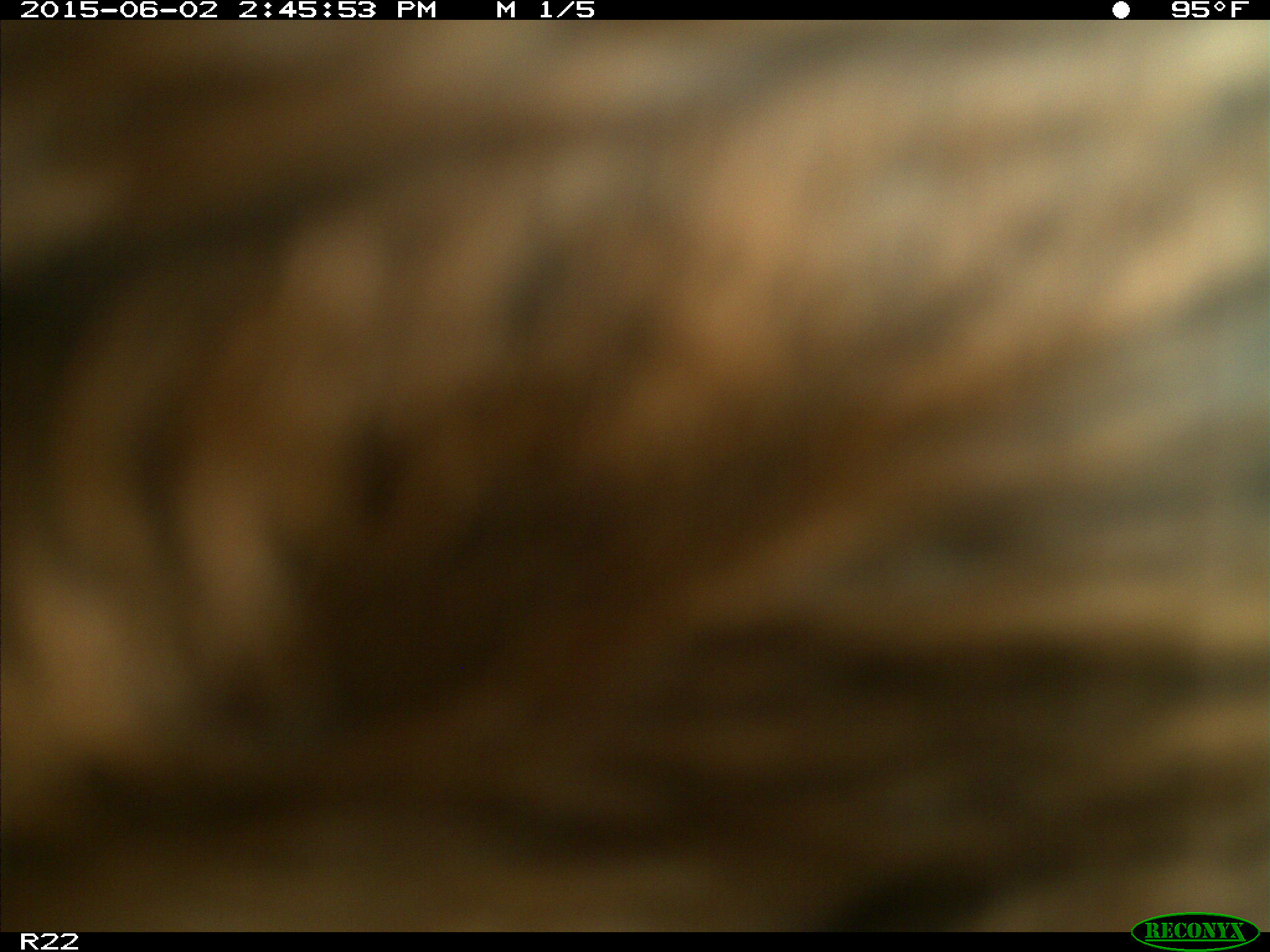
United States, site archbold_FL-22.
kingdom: Animalia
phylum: Chordata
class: Mammalia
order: Artiodactyla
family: Bovidae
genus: Bos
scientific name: Bos taurus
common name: domestic cow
Bos taurus (domestic cow).